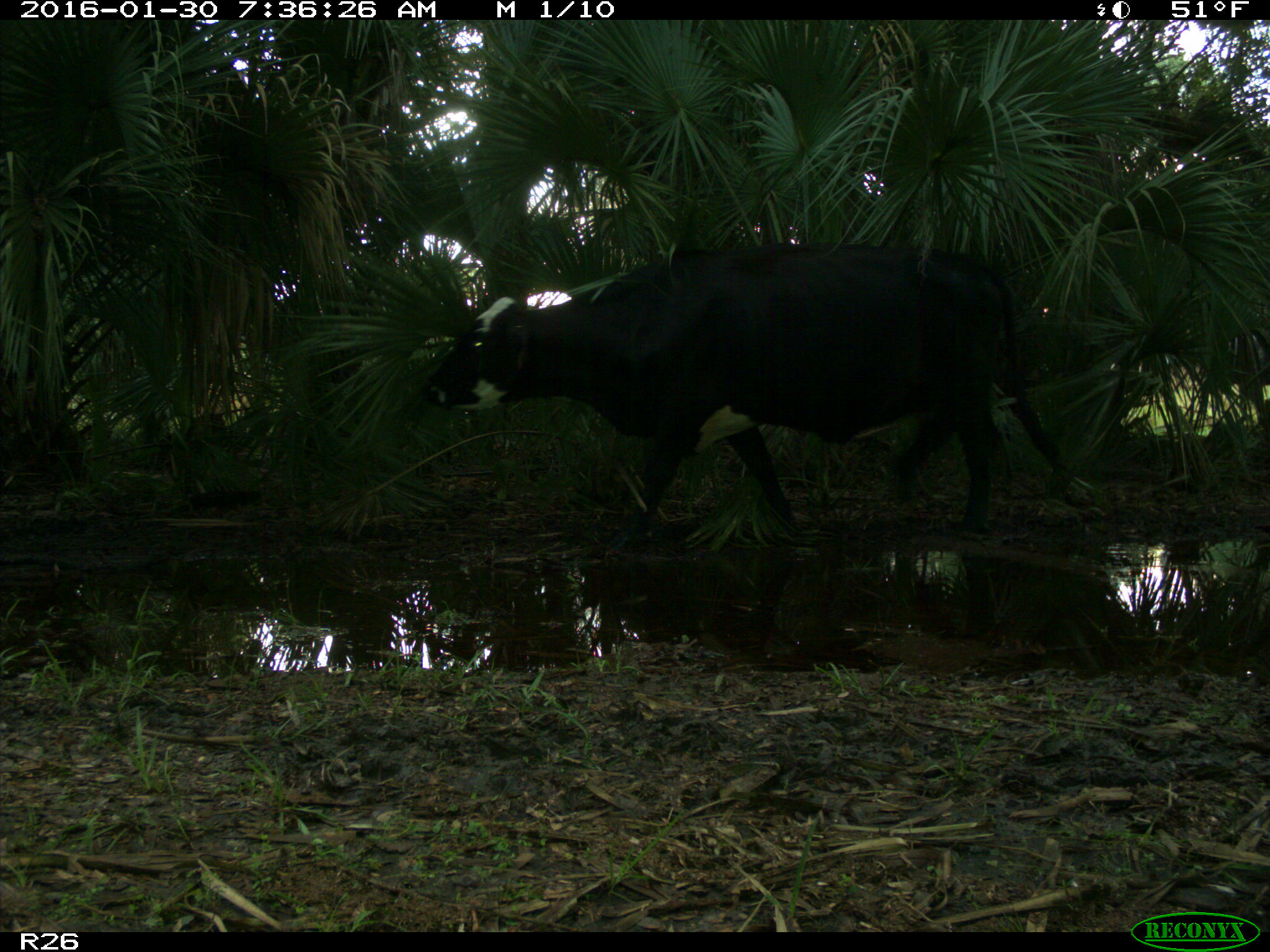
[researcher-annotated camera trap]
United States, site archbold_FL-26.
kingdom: Animalia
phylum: Chordata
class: Mammalia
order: Artiodactyla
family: Bovidae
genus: Bos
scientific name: Bos taurus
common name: domestic cow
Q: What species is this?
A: Bos taurus (domestic cow).